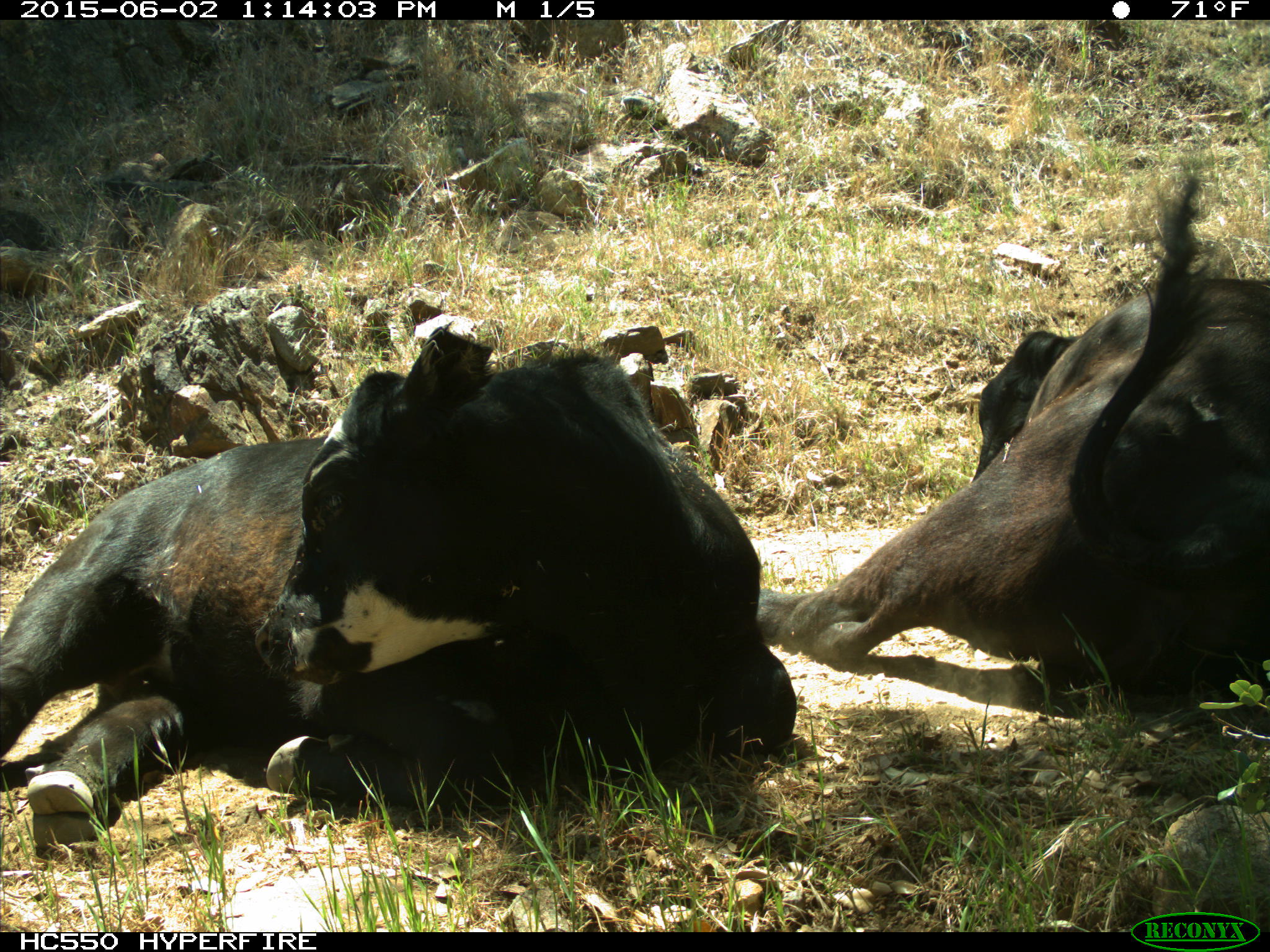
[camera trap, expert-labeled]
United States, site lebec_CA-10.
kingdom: Animalia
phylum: Chordata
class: Mammalia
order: Artiodactyla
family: Bovidae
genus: Bos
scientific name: Bos taurus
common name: domestic cow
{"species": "Bos taurus (domestic cow)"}